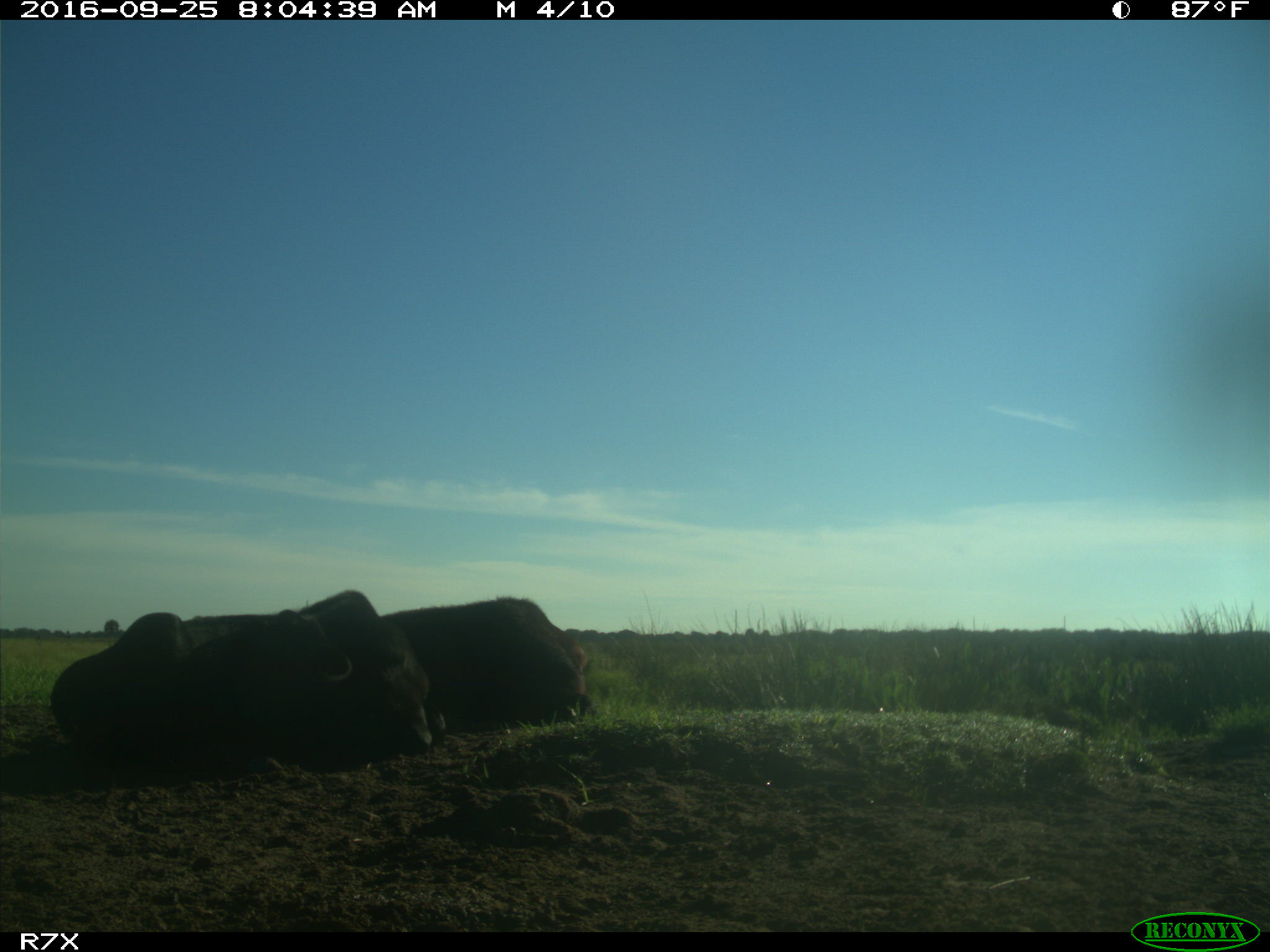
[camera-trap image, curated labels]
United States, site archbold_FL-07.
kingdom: Animalia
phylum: Chordata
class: Mammalia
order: Artiodactyla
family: Bovidae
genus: Bos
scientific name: Bos taurus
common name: domestic cow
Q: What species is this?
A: Bos taurus (domestic cow).